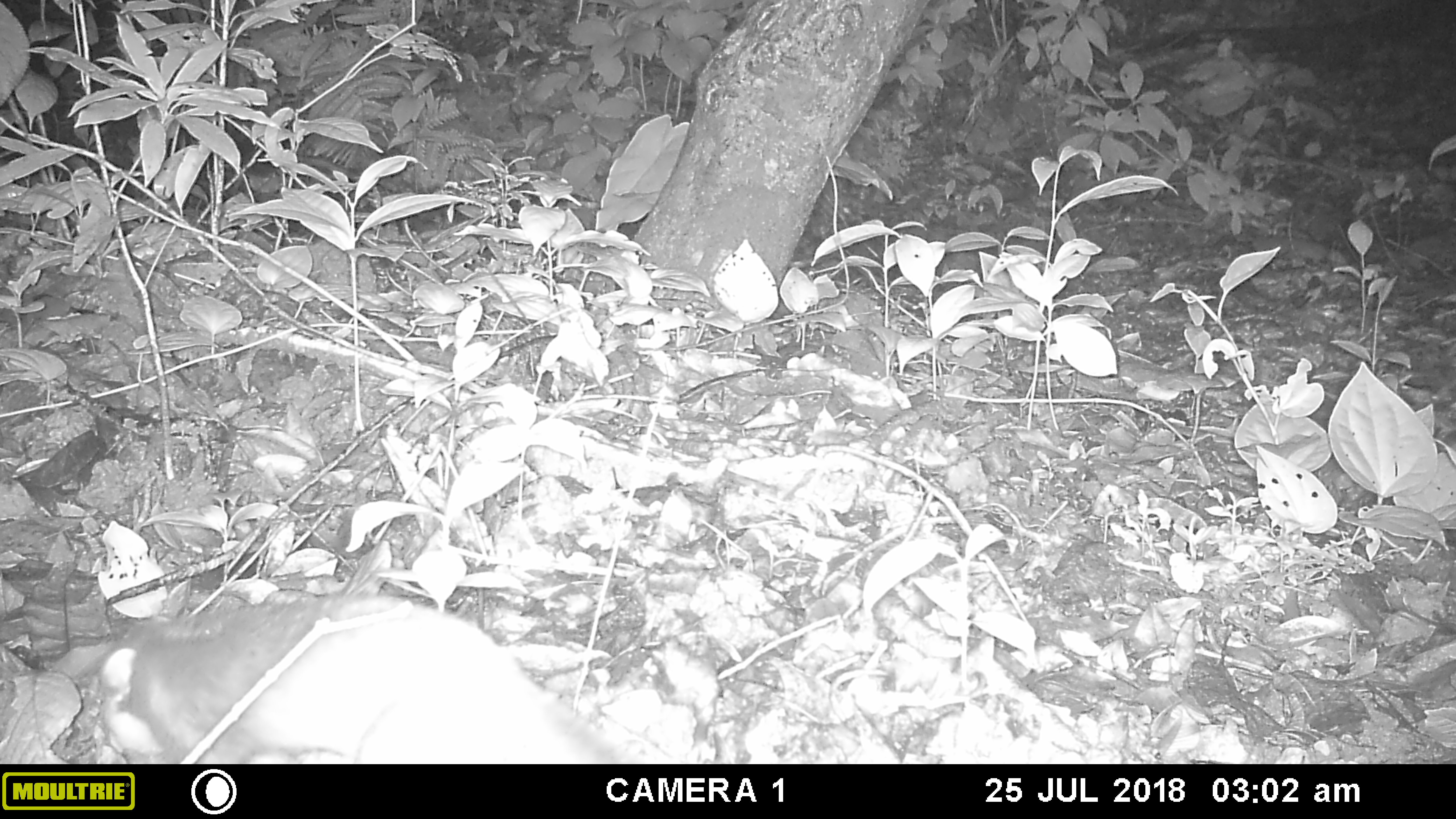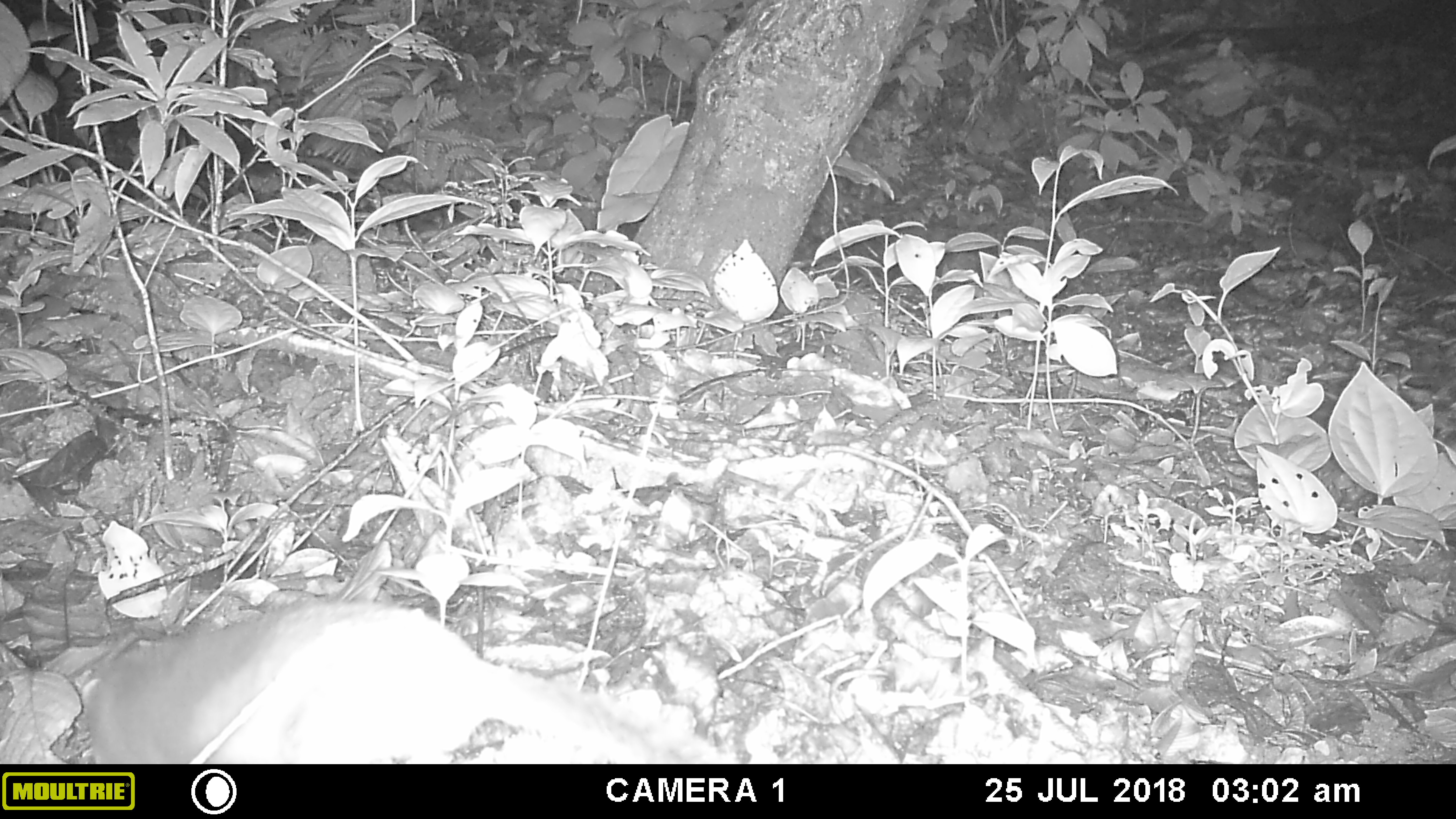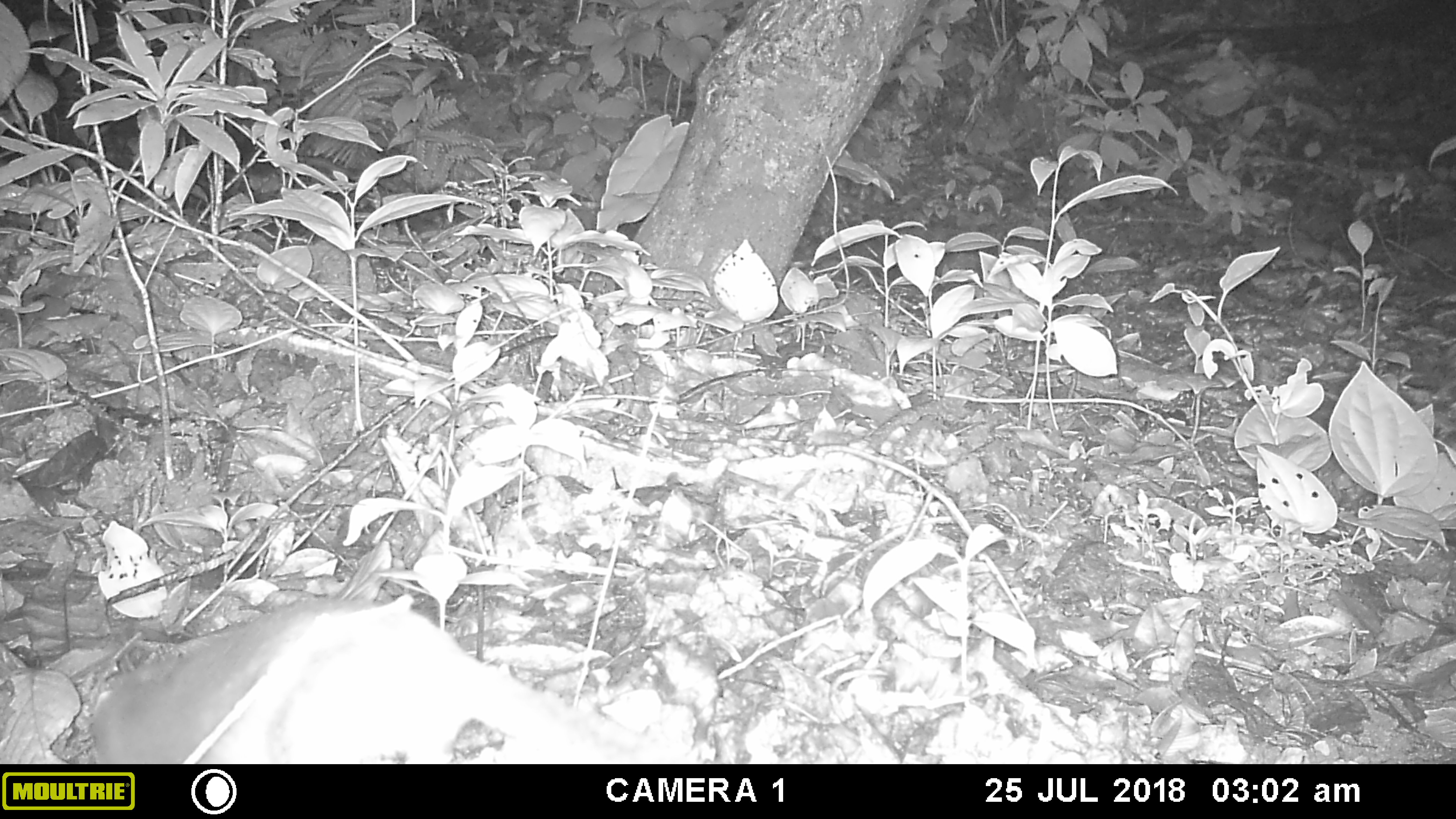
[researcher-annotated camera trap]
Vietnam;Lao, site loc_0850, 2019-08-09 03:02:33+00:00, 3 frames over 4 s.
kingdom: Animalia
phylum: Chordata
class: Mammalia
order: Carnivora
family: Mustelidae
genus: Melogale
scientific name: Melogale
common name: ferret badger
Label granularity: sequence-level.